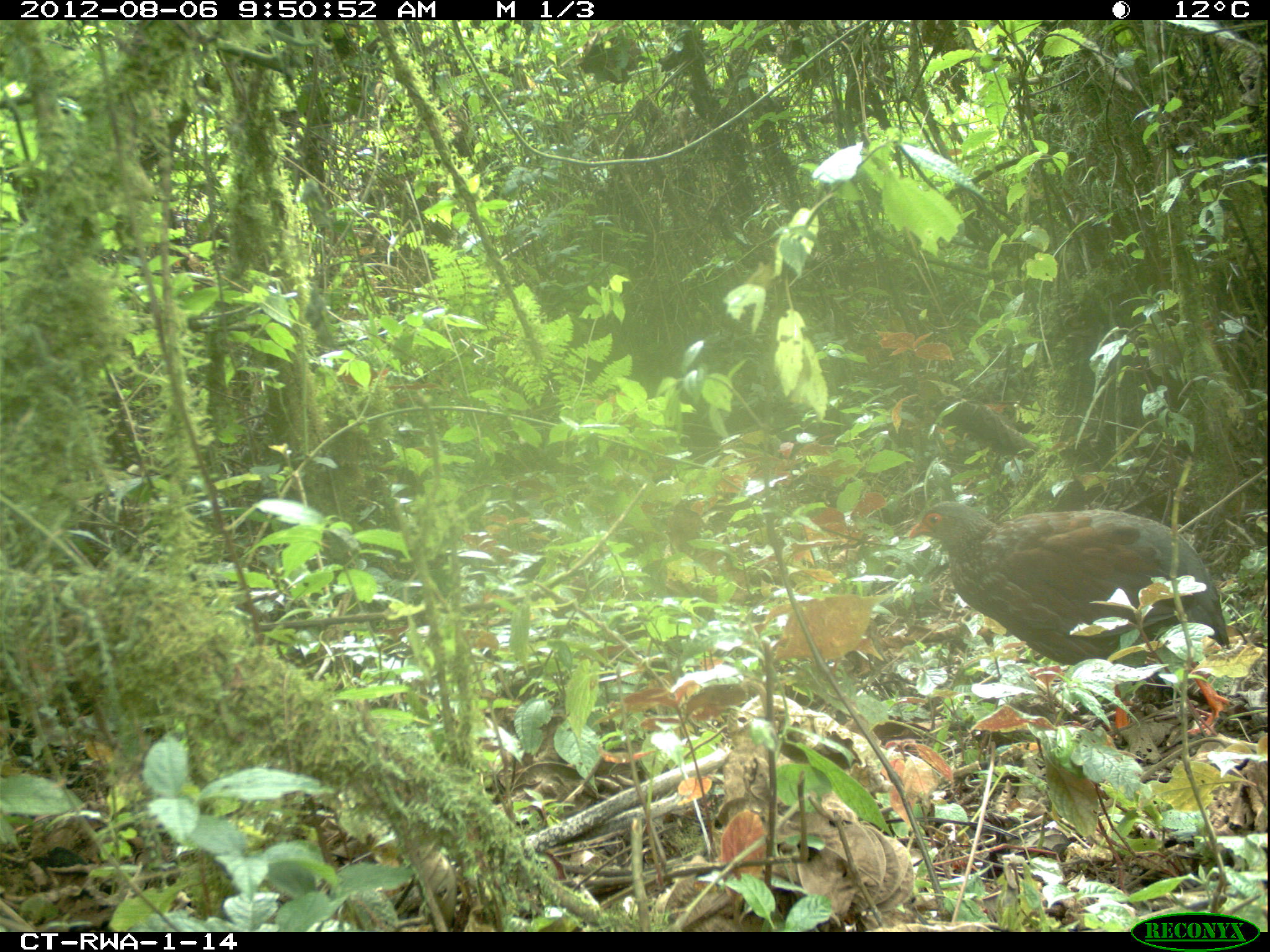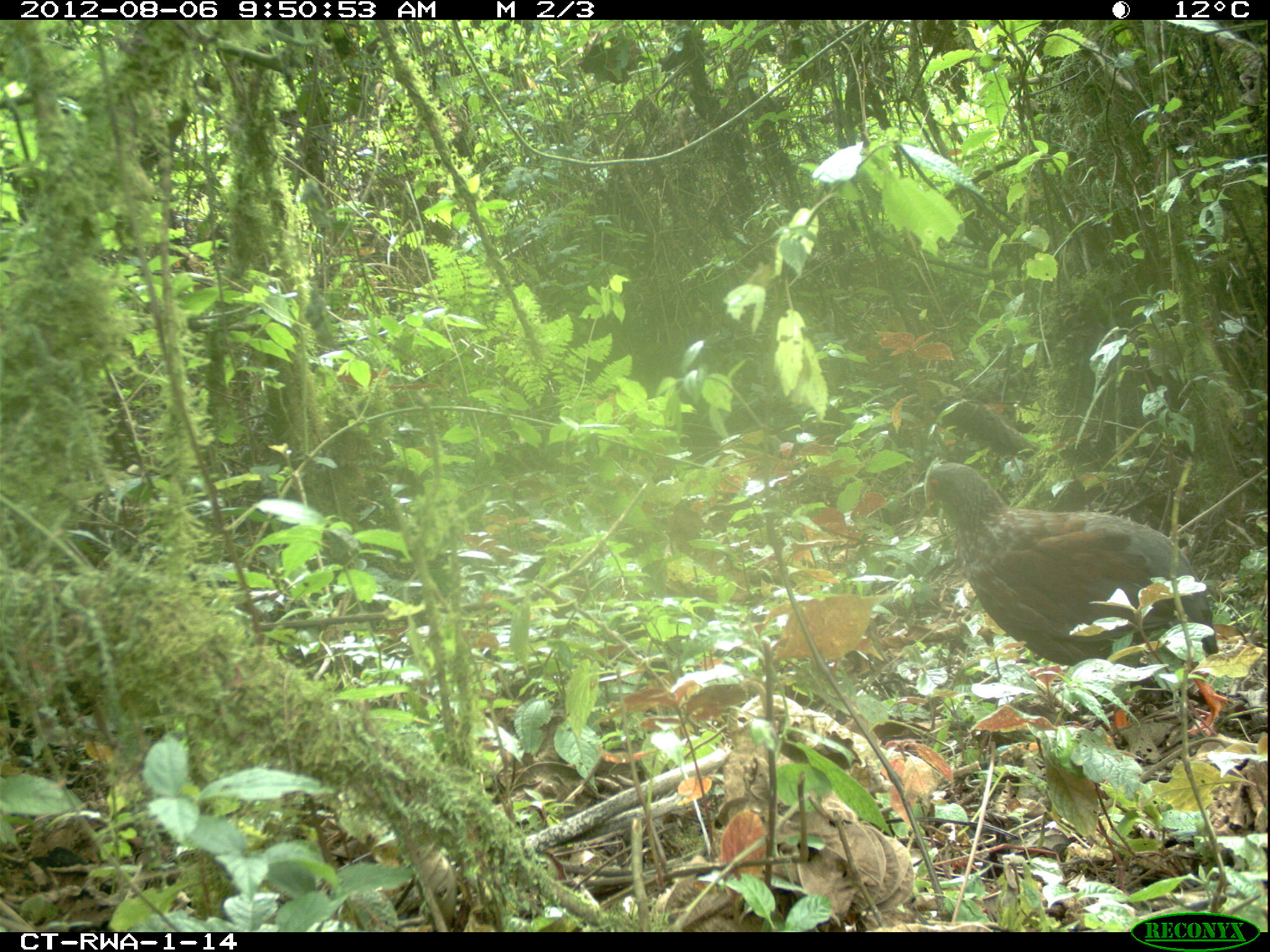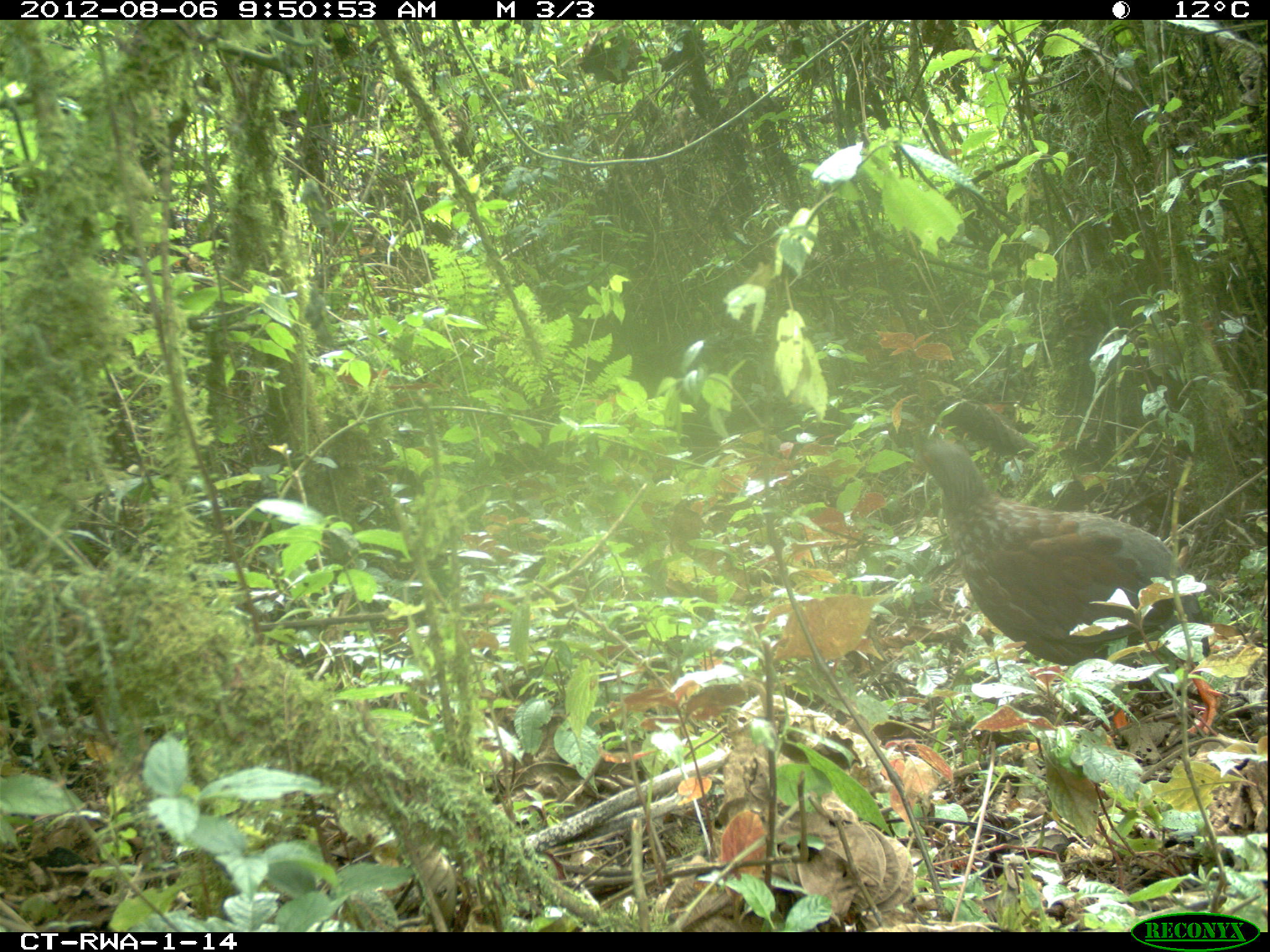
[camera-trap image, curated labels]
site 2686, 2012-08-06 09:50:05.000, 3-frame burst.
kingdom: Animalia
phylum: Chordata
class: Aves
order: Galliformes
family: Phasianidae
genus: Pternistis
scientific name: Pternistis nobilis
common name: handsome francolin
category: francolinus nobilis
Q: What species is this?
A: Francolinus nobilis (handsome francolin) (Pternistis nobilis).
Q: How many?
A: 1.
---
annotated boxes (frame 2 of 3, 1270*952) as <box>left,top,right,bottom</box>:
francolinus nobilis: <box>924,461,1217,687</box>